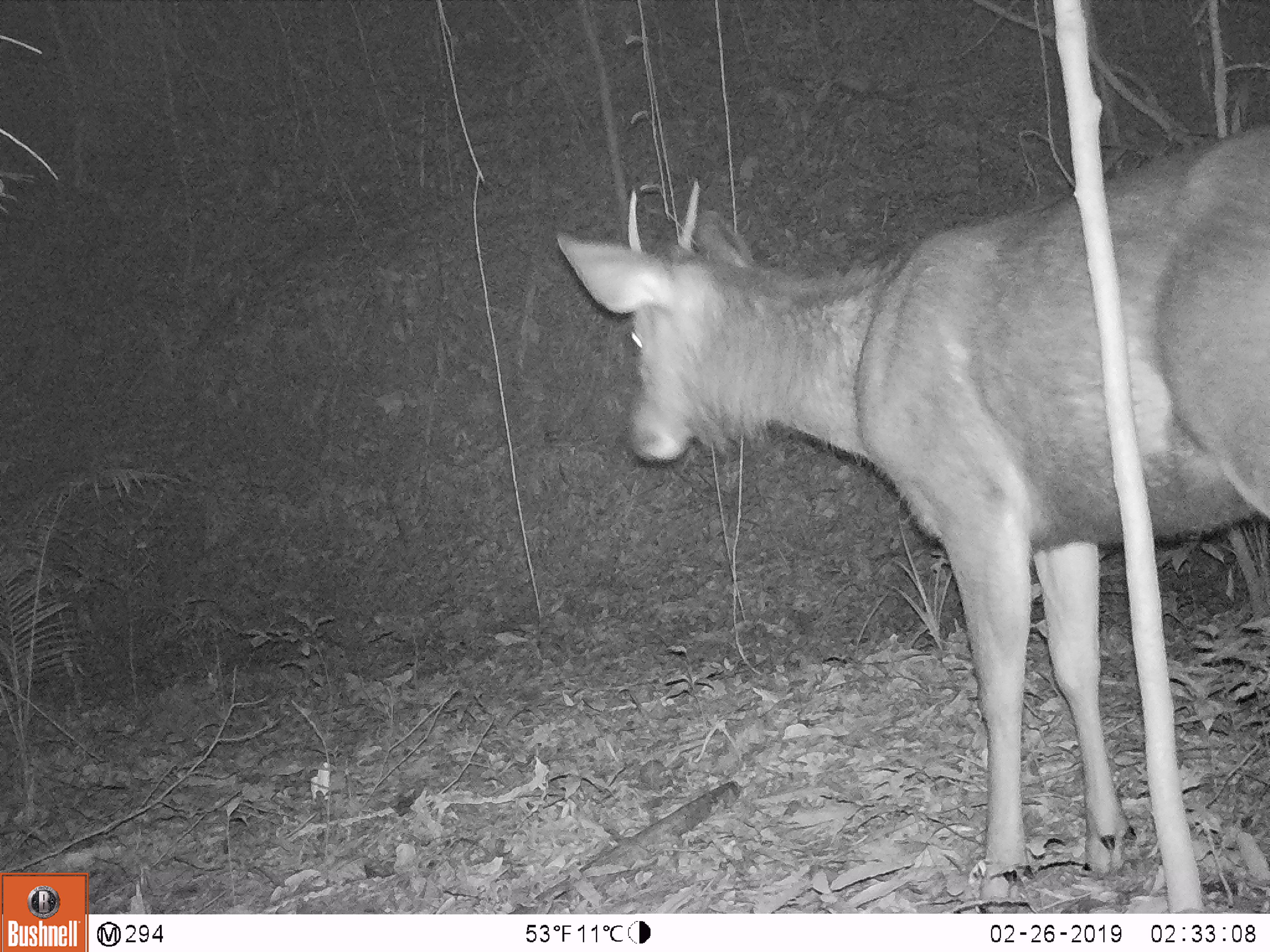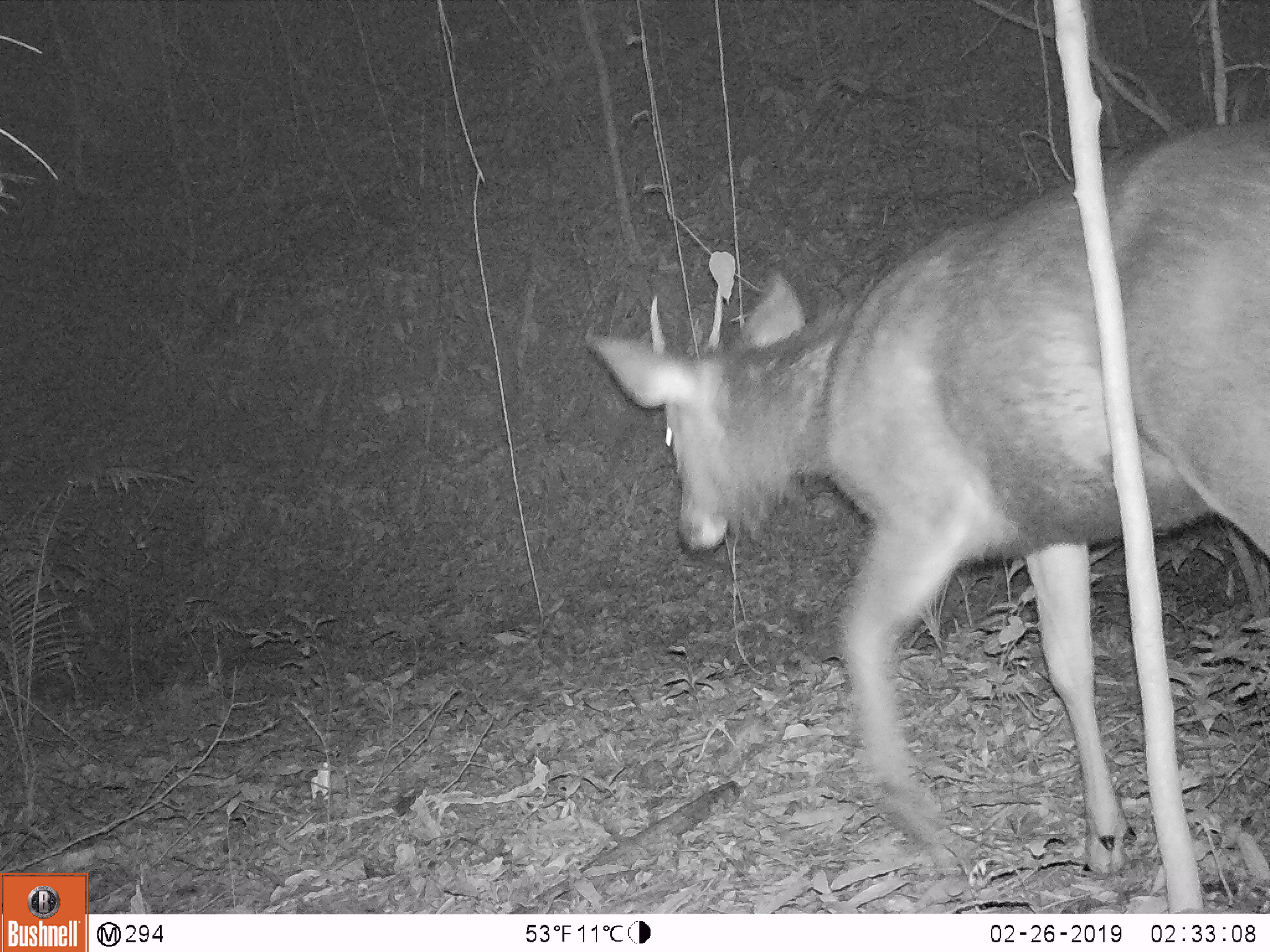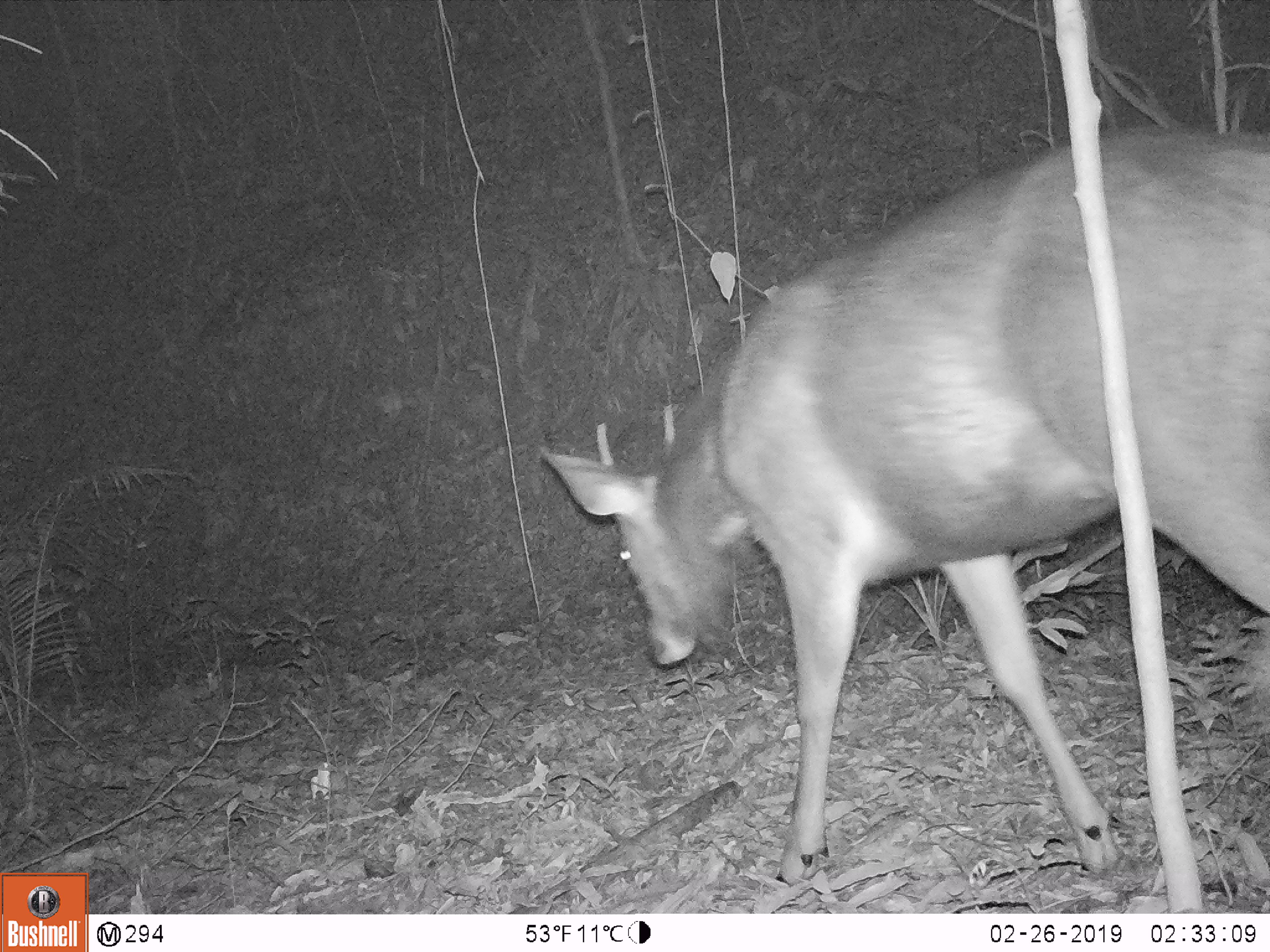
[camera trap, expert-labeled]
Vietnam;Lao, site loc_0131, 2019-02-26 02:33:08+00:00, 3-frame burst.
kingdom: Animalia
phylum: Chordata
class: Mammalia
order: Artiodactyla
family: Cervidae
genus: Rusa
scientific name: Rusa unicolor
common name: sambar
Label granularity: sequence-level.